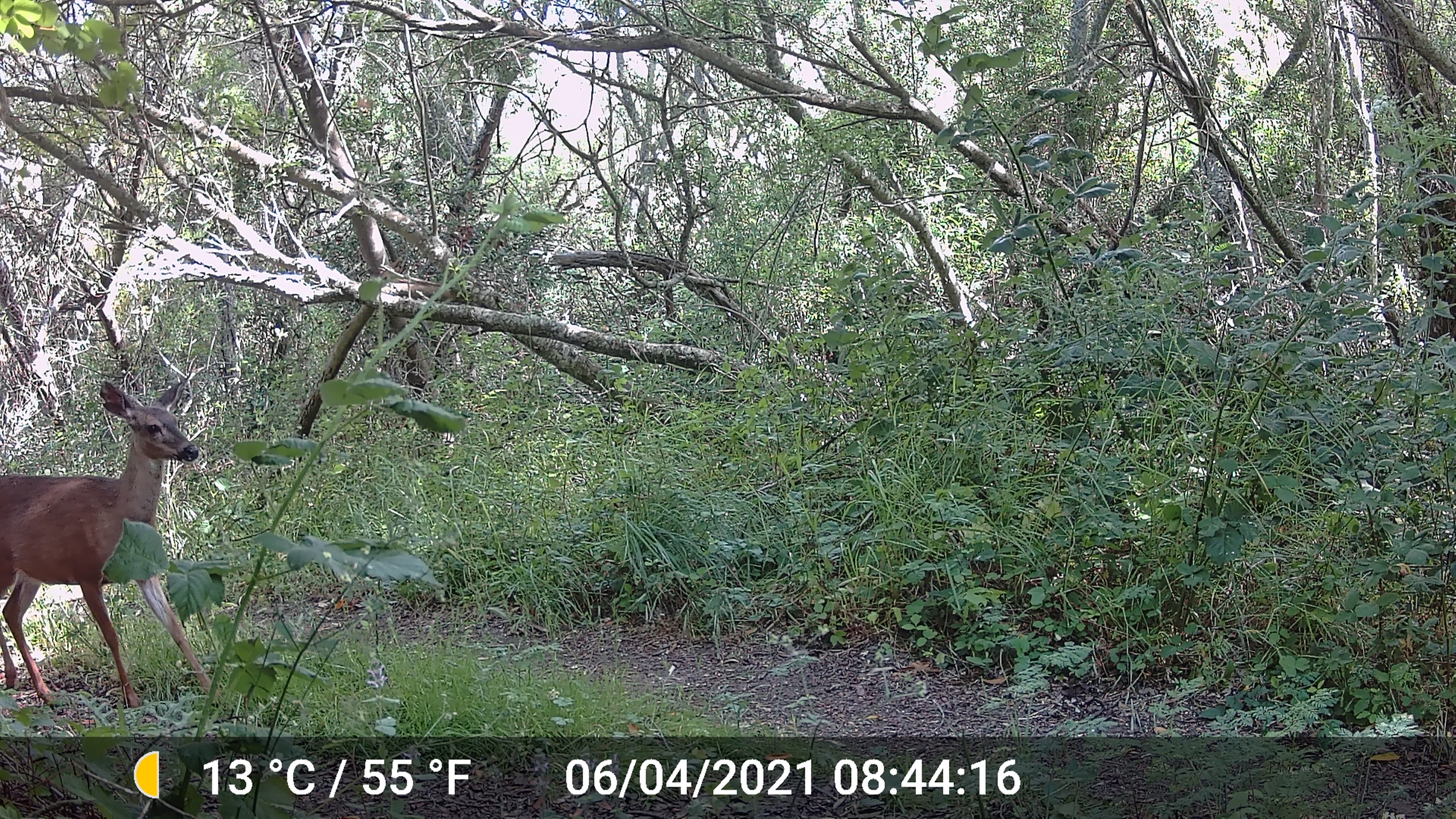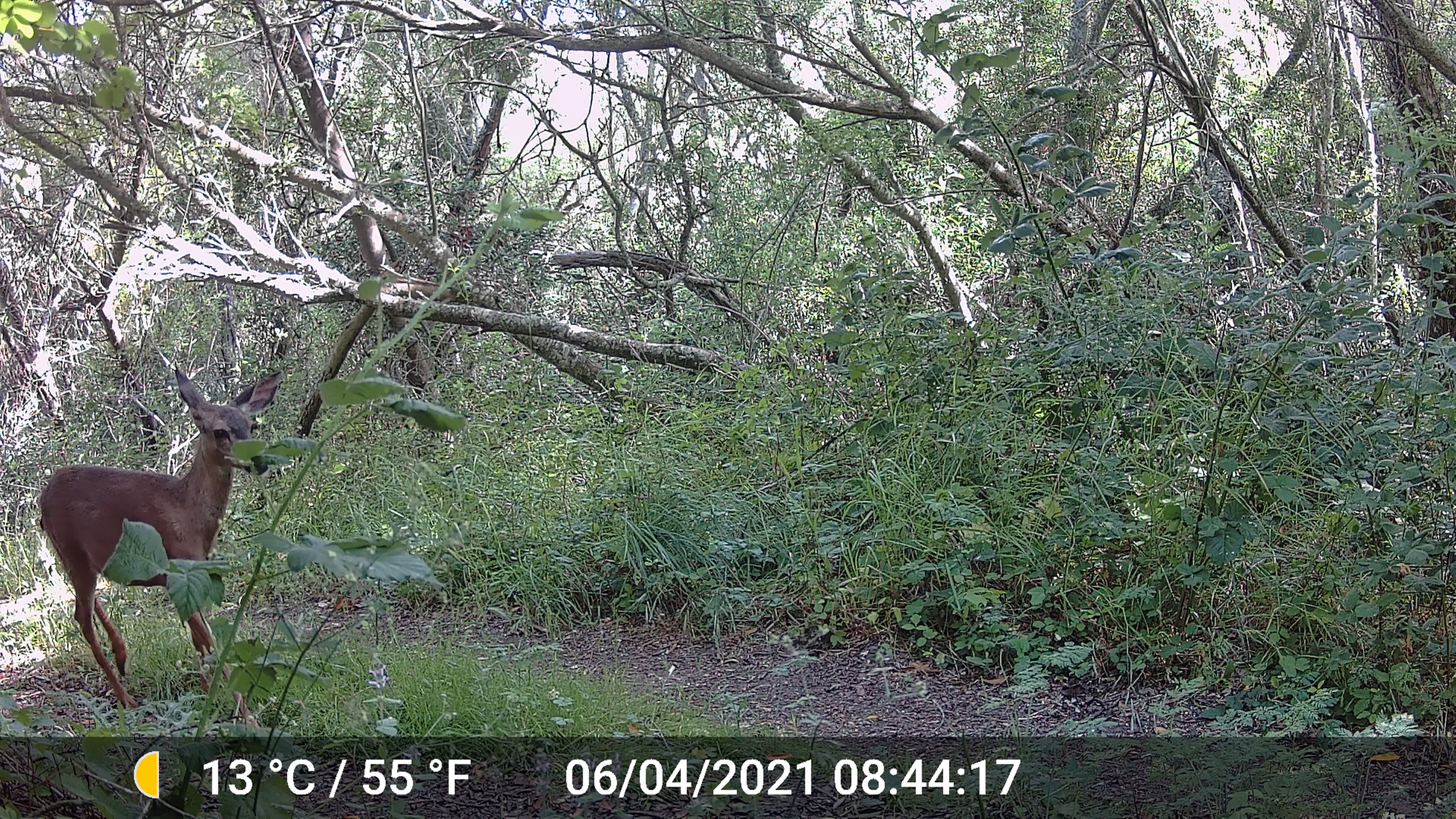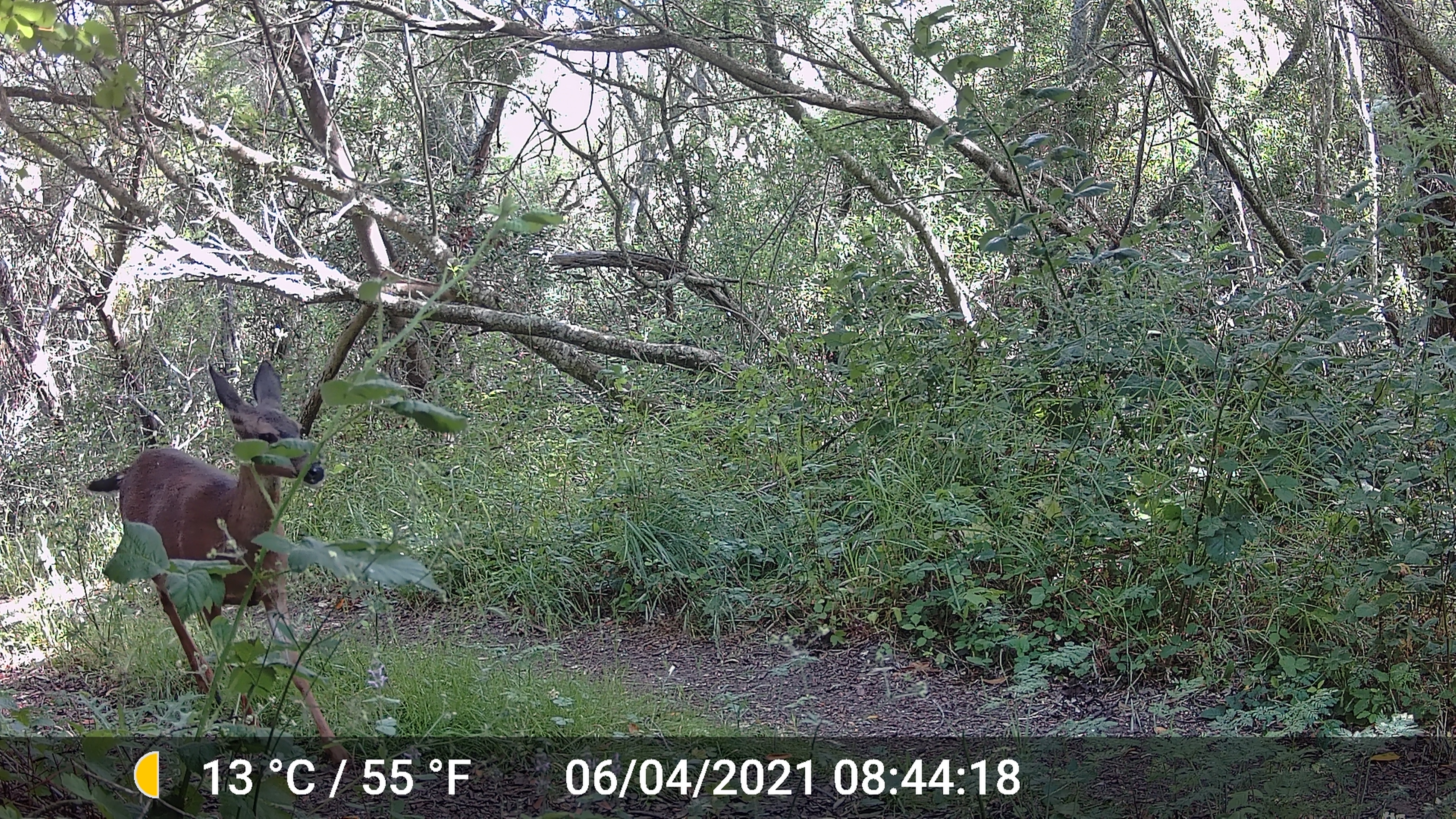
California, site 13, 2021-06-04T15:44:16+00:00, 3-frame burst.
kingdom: Animalia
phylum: Chordata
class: Mammalia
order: Artiodactyla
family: Cervidae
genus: Odocoileus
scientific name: Odocoileus hemionus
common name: mule deer